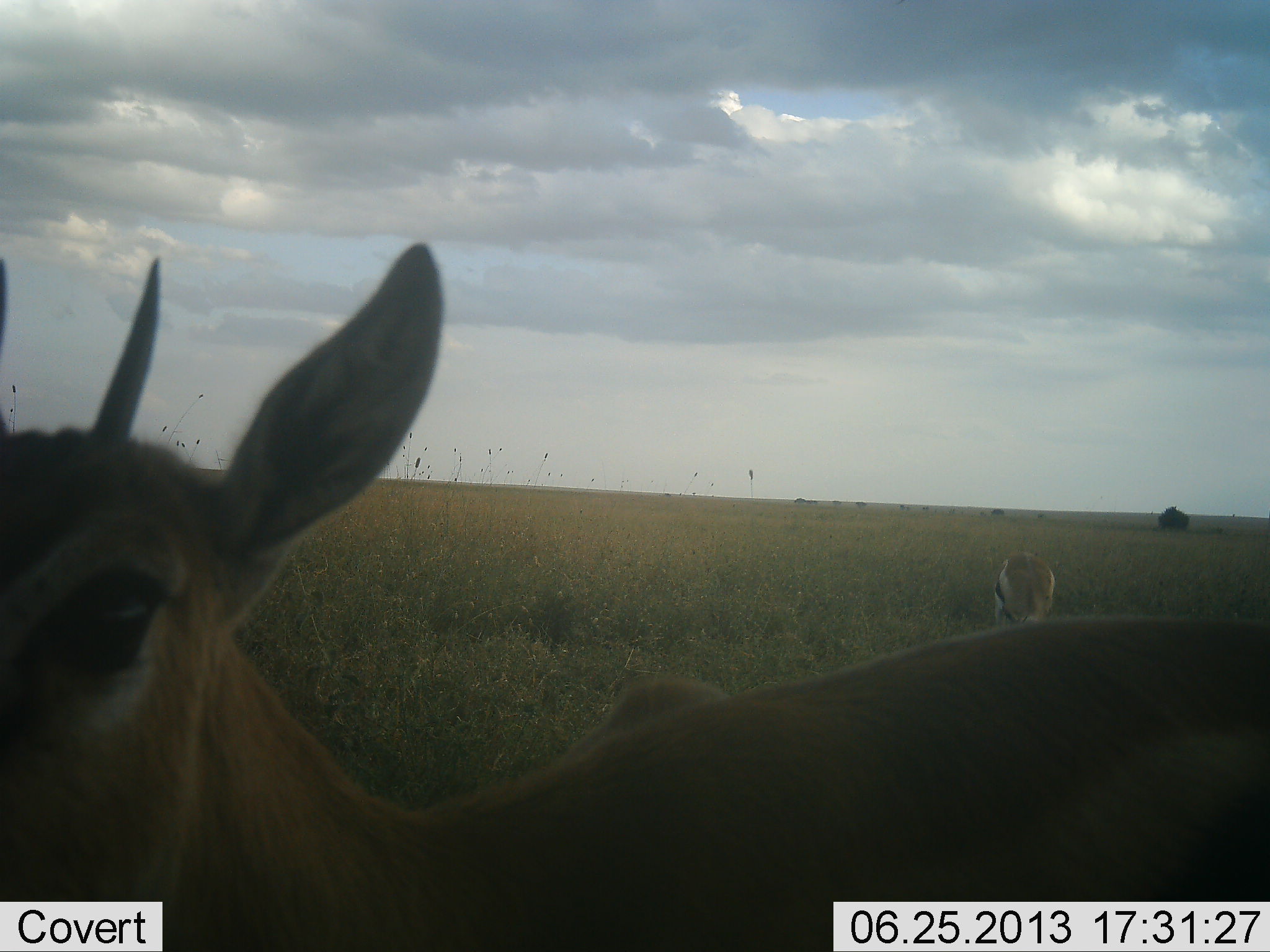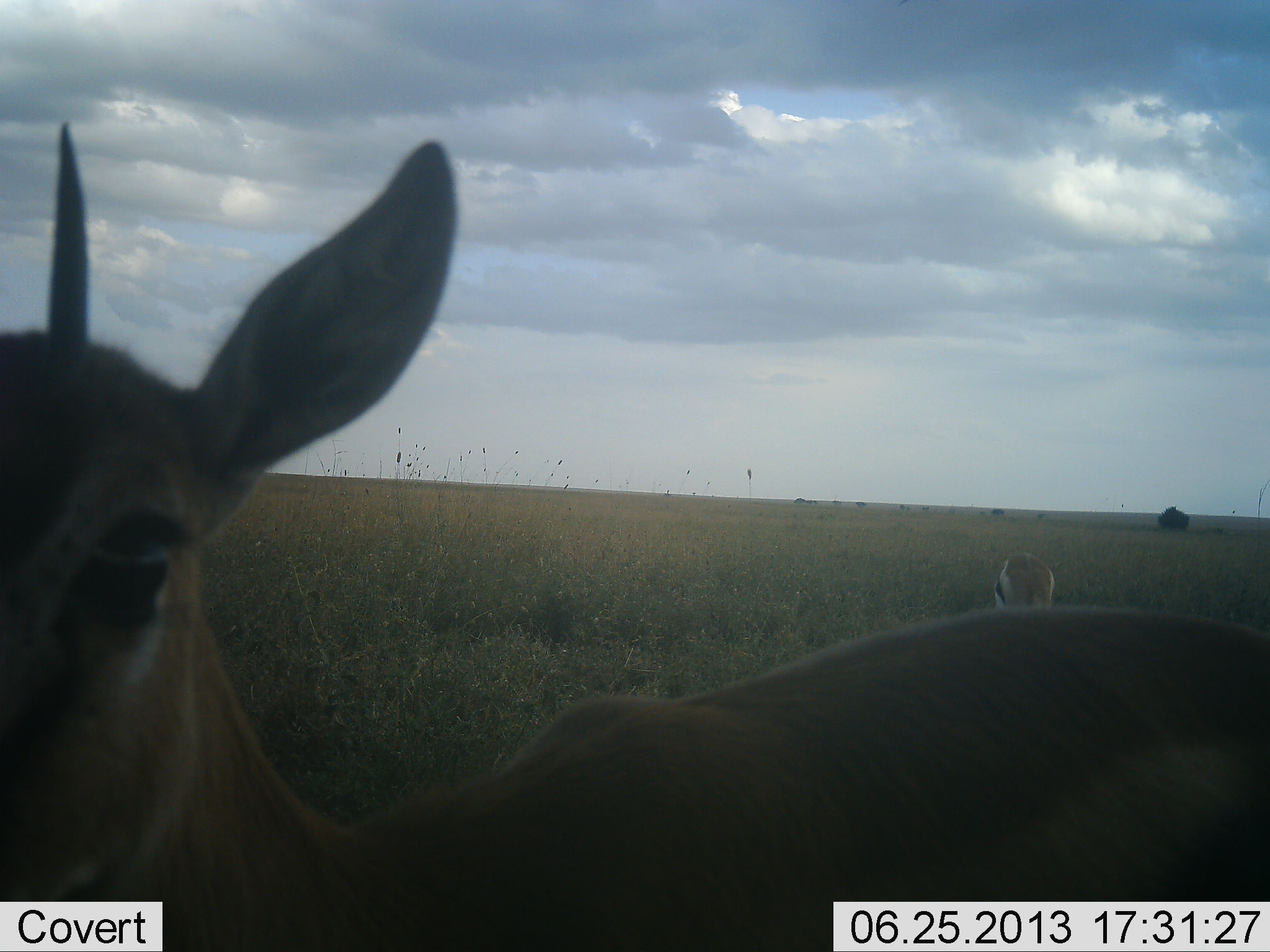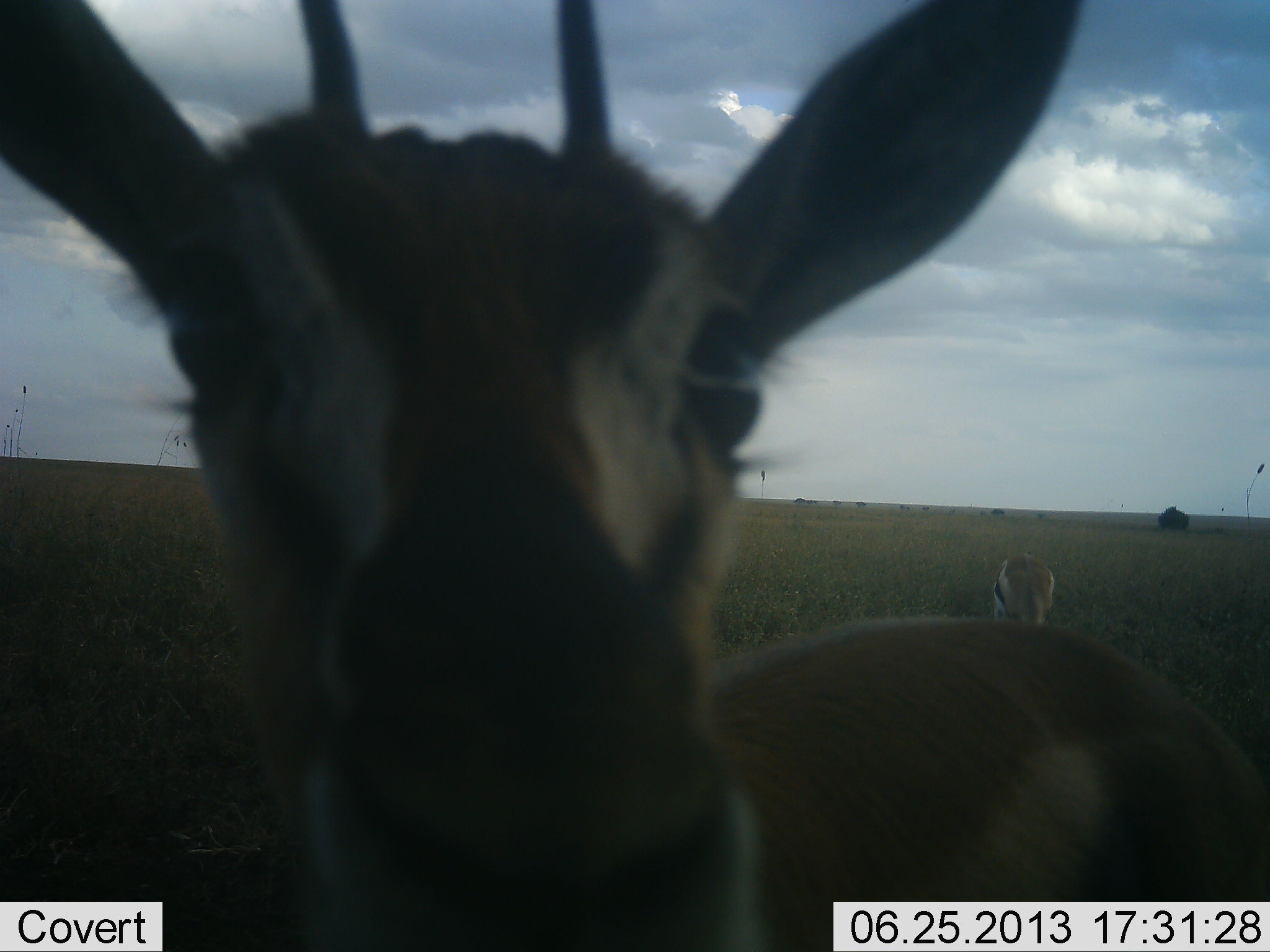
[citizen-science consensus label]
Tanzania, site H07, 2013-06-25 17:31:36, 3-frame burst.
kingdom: Animalia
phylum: Chordata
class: Mammalia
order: Artiodactyla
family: Bovidae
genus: Eudorcas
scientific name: Eudorcas thomsonii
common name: thomson's gazelle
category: gazellethomsons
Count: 2.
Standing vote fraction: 86%.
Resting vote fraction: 0%.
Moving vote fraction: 9%.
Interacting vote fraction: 5%.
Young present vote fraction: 0%.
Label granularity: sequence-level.